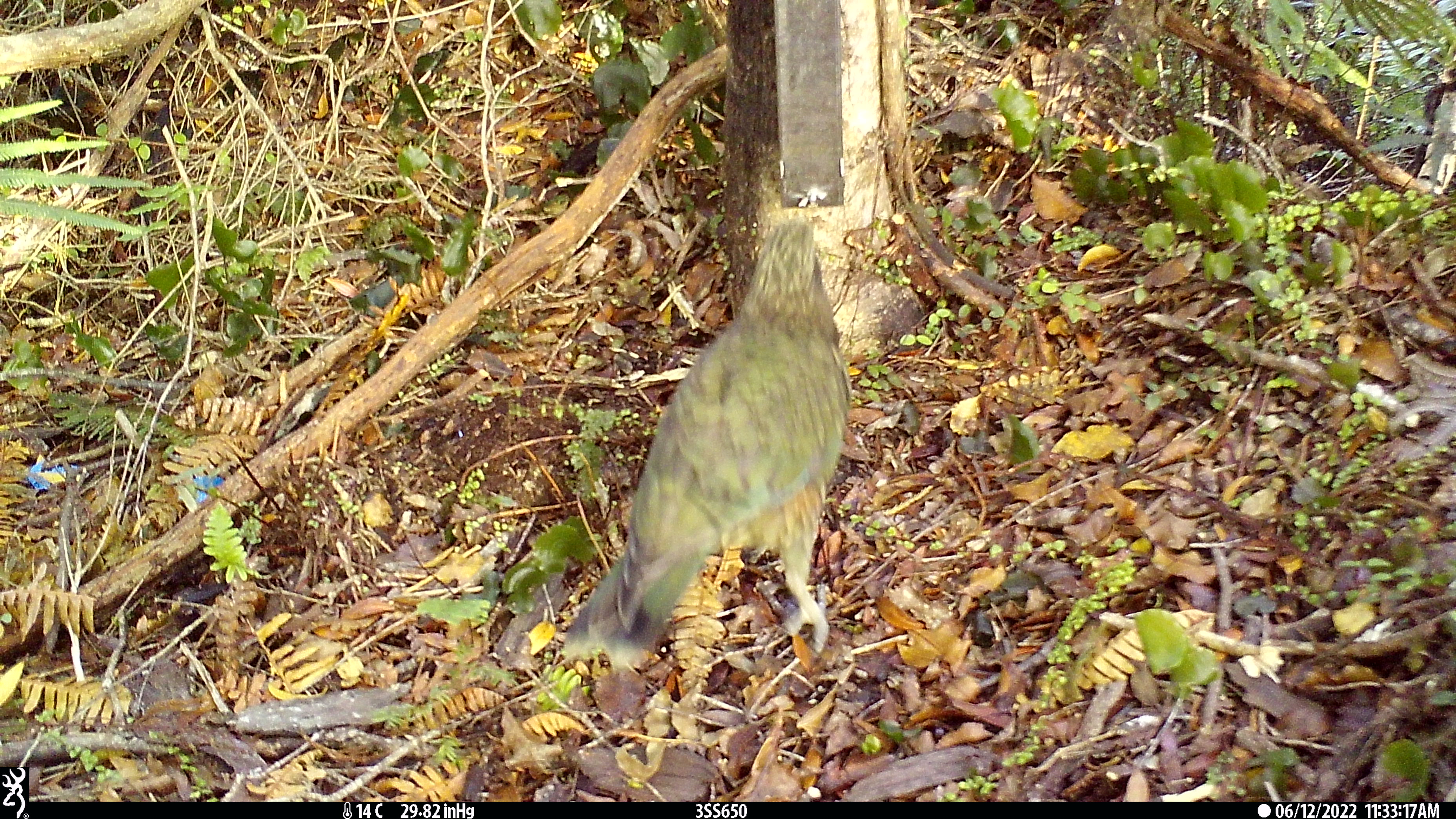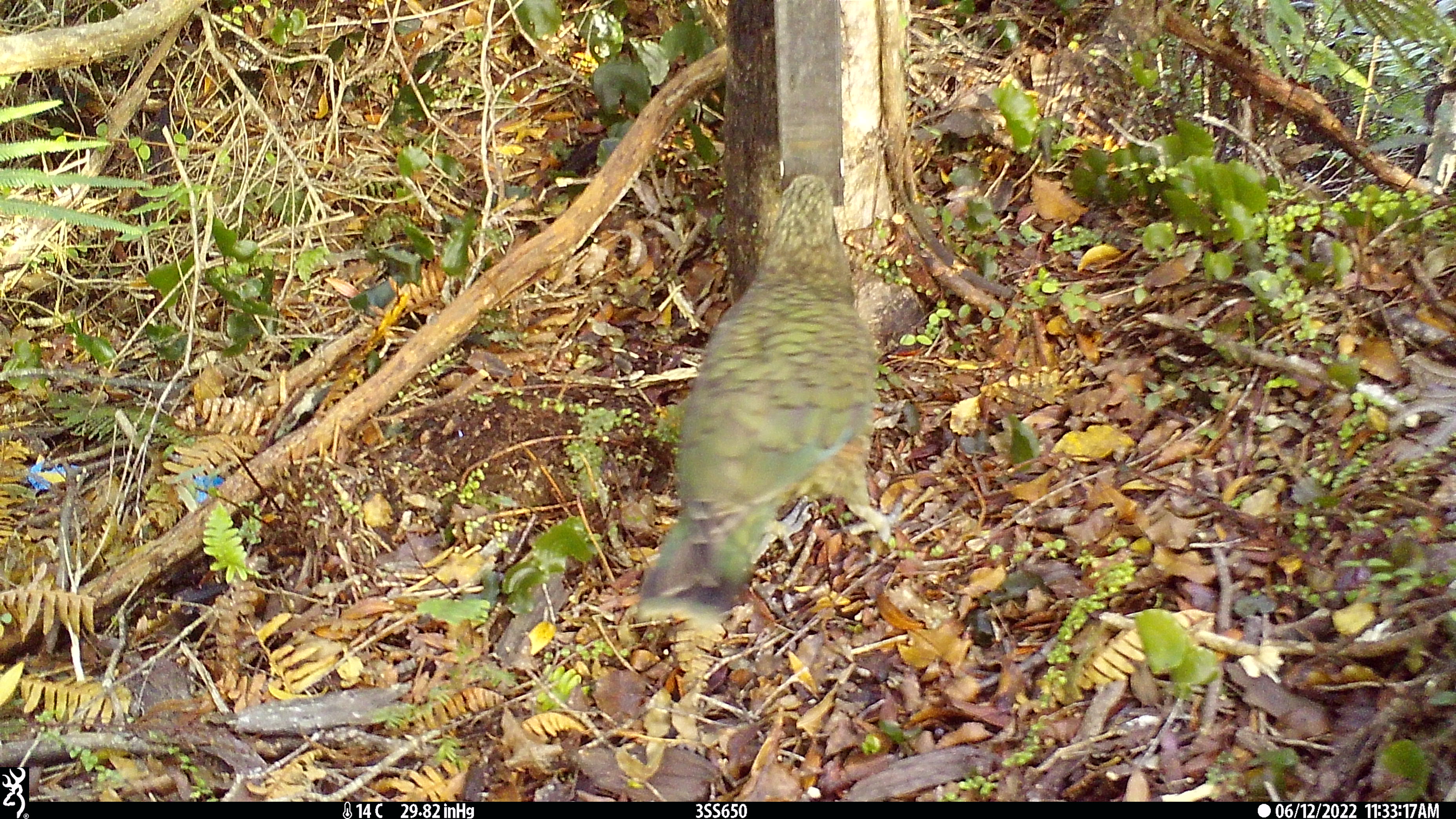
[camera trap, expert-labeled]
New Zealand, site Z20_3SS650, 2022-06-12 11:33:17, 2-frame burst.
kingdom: Animalia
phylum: Chordata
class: Aves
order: Psittaciformes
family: Strigopidae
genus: Nestor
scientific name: Nestor notabilis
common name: kea